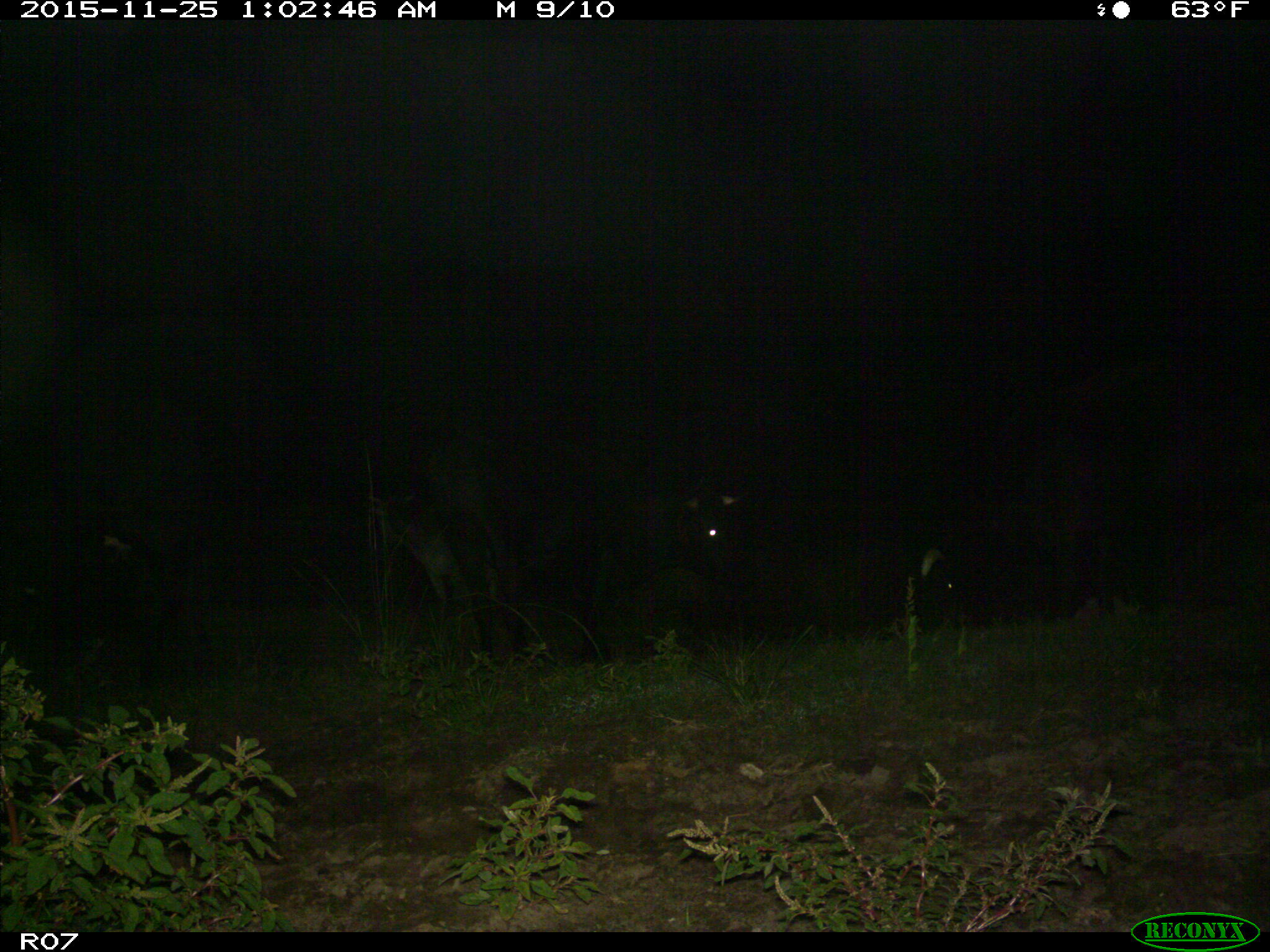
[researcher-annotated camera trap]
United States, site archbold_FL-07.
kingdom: Animalia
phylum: Chordata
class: Mammalia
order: Artiodactyla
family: Bovidae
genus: Bos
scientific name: Bos taurus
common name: domestic cow